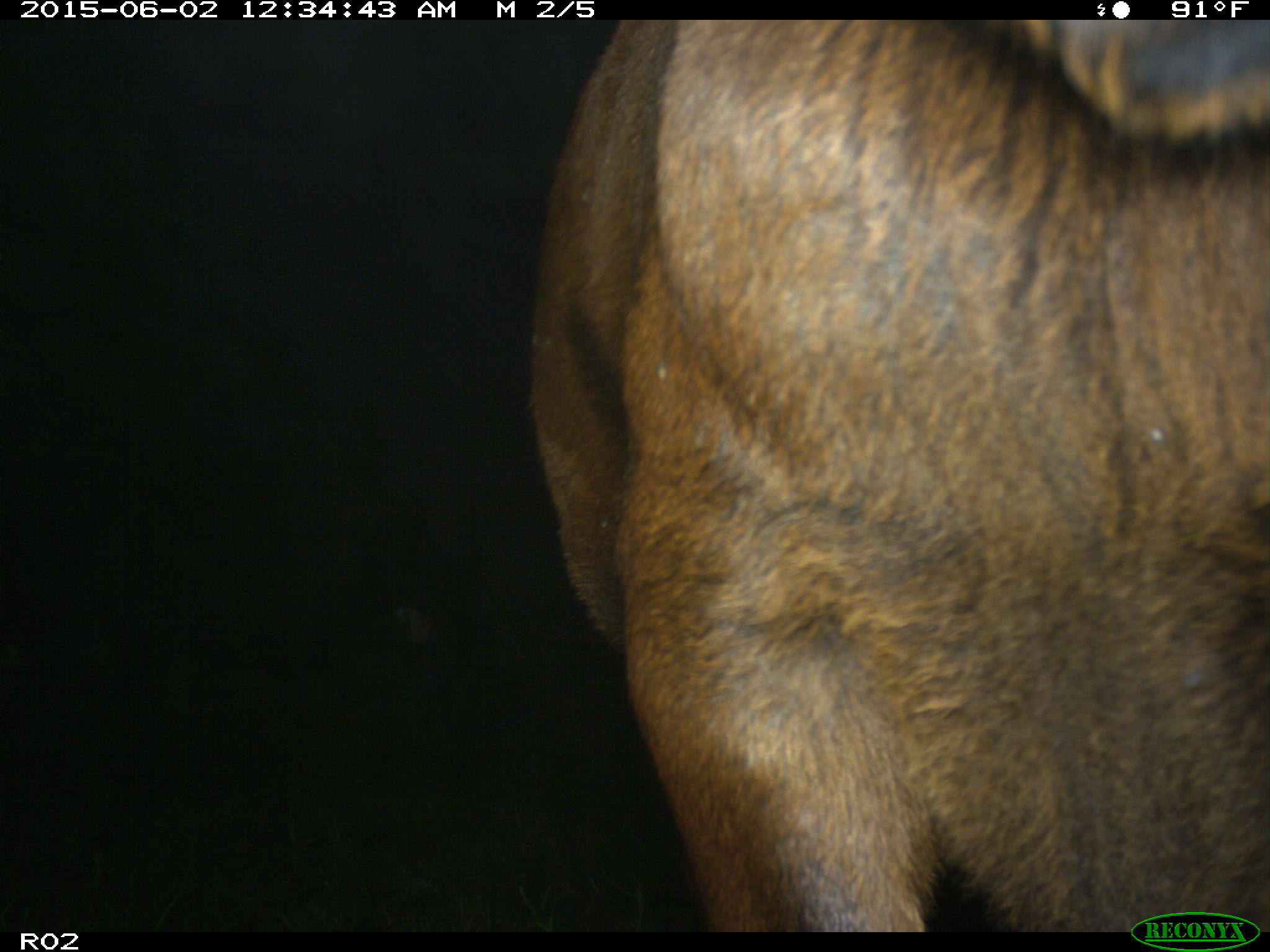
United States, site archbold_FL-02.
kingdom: Animalia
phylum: Chordata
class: Mammalia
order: Artiodactyla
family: Bovidae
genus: Bos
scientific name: Bos taurus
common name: domestic cow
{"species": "Bos taurus (domestic cow)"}